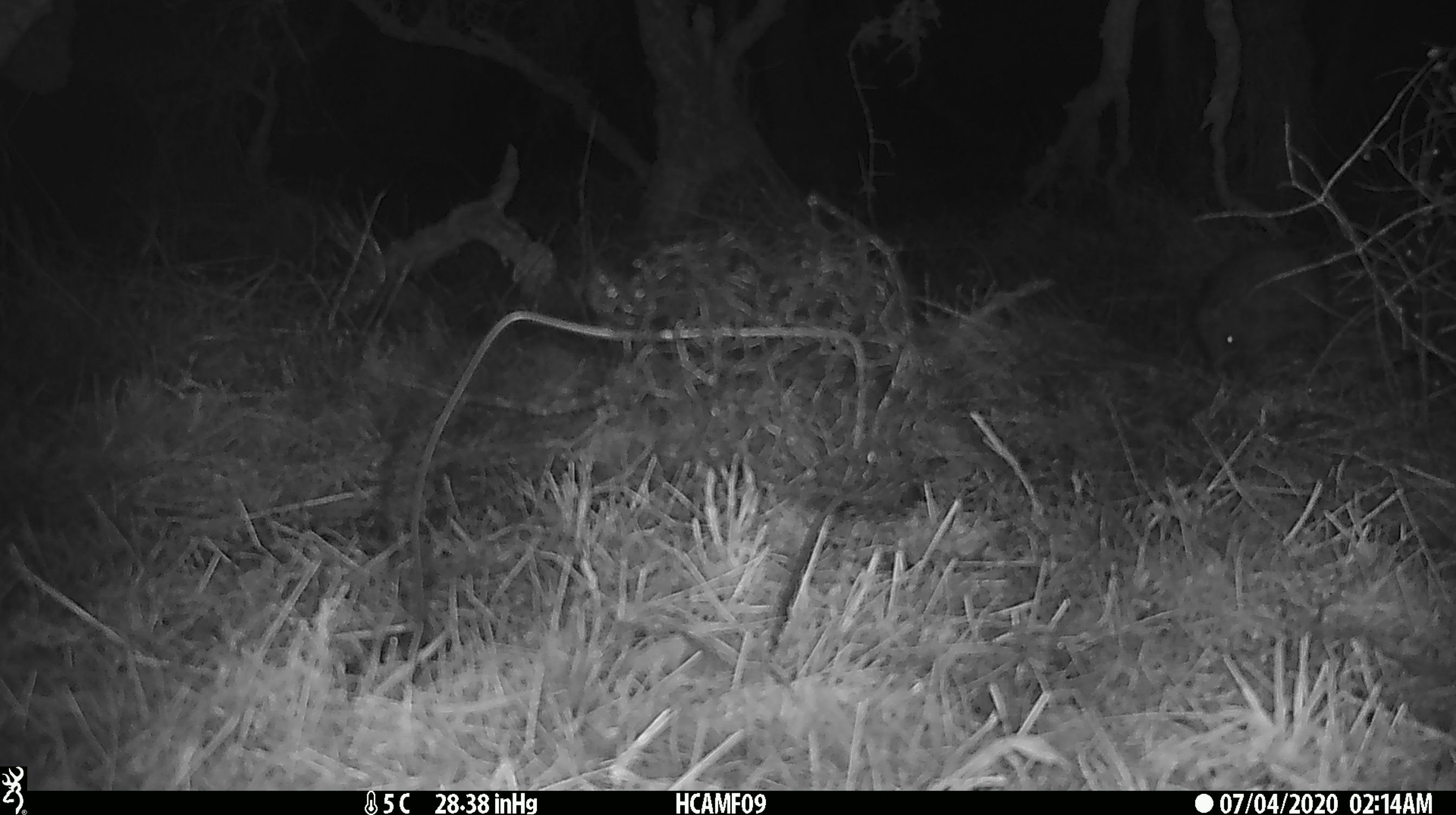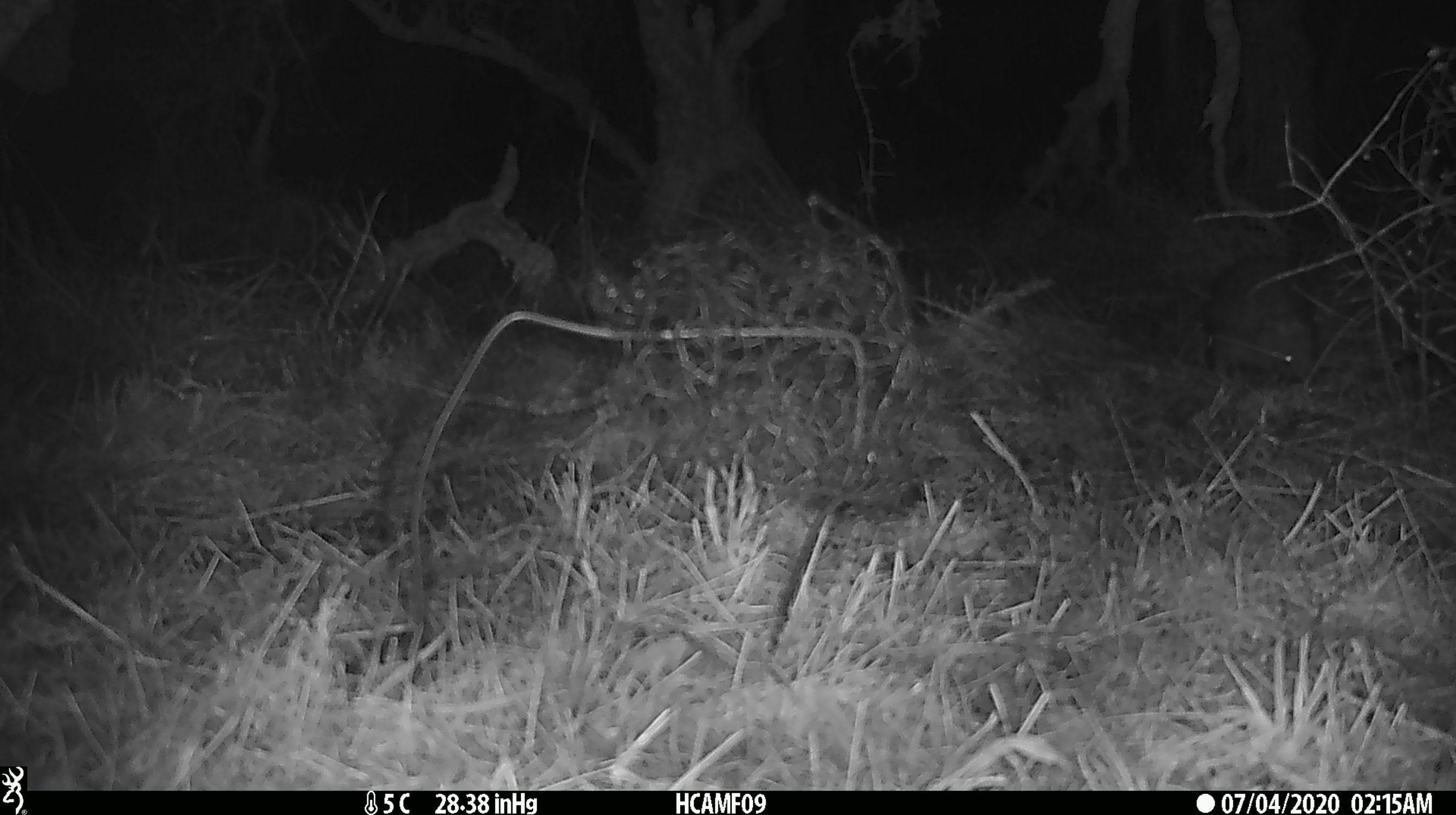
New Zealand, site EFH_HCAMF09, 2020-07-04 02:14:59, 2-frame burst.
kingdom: Animalia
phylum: Chordata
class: Mammalia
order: Eulipotyphla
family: Erinaceidae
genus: Erinaceus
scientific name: Erinaceus europaeus europaeus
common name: european hedgehog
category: hedgehog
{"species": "hedgehog (european hedgehog) (Erinaceus europaeus europaeus)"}